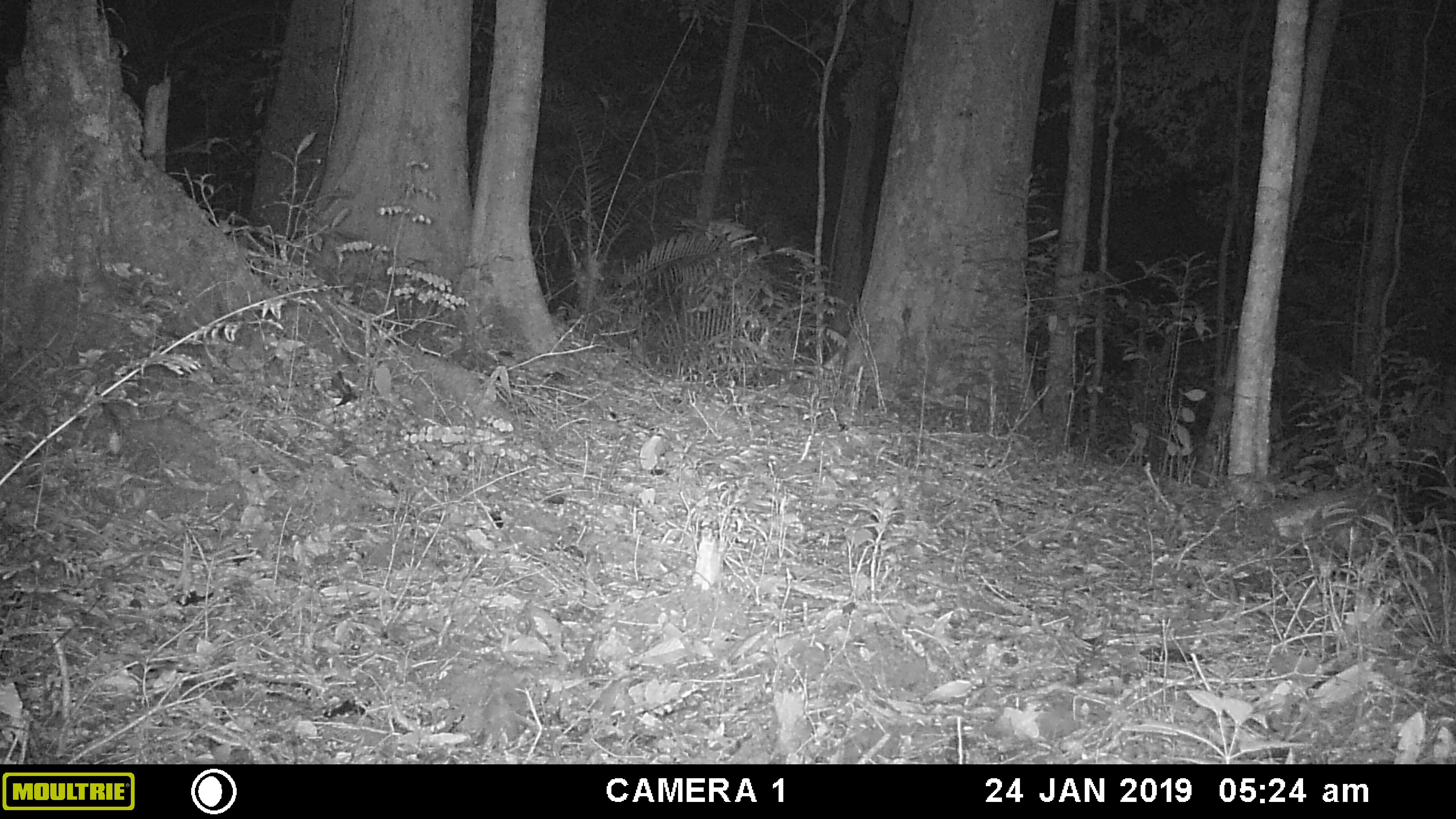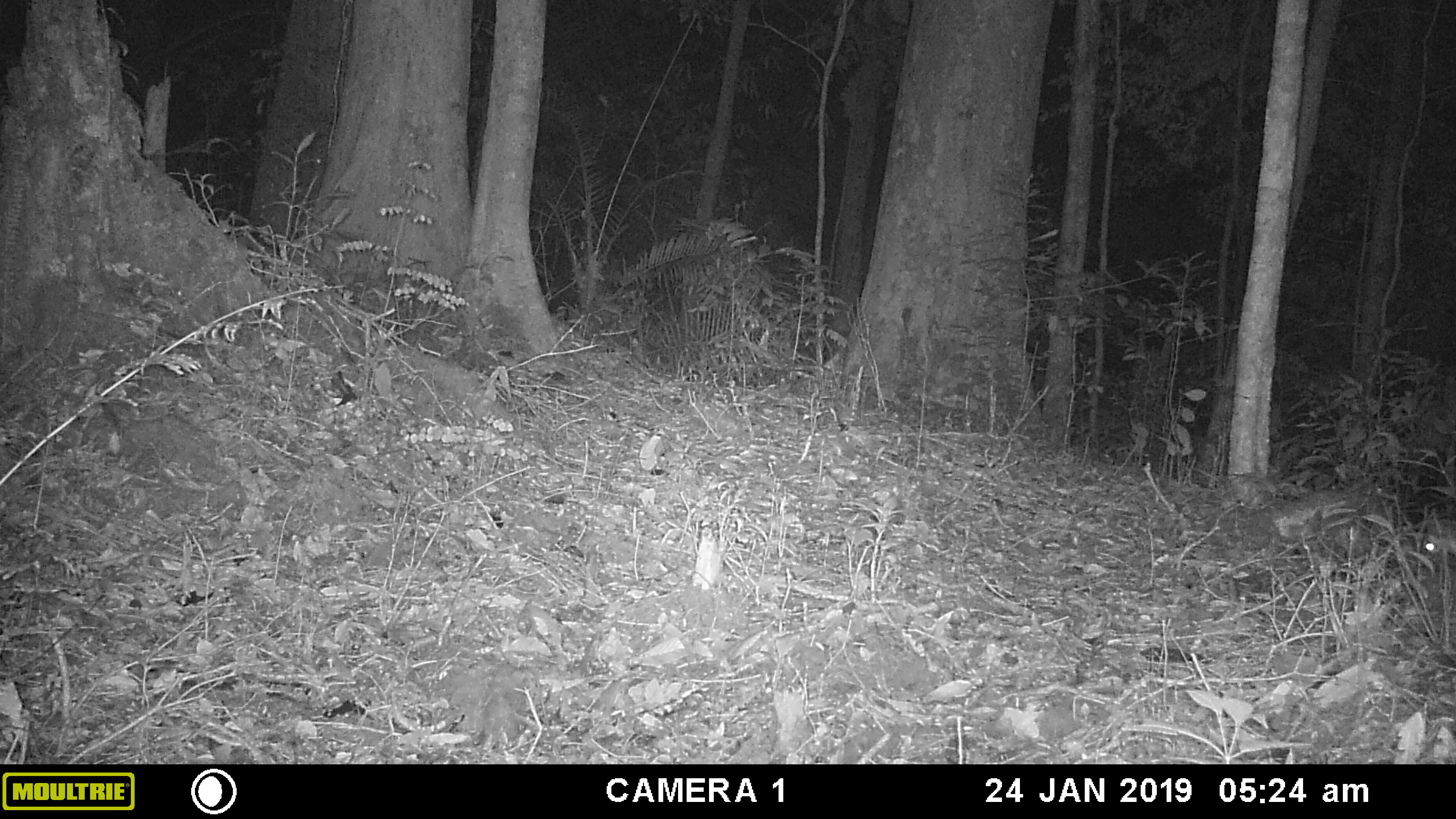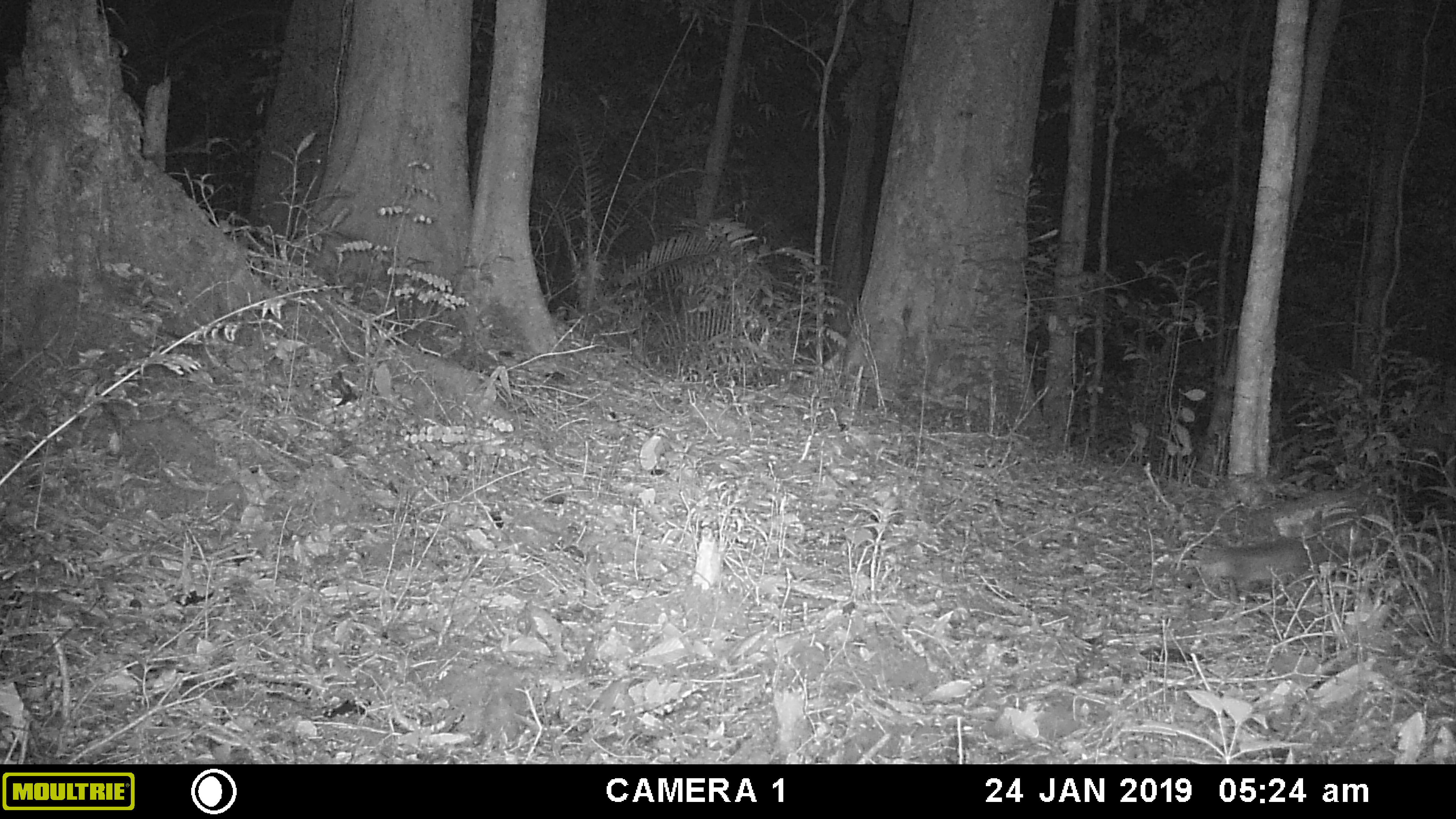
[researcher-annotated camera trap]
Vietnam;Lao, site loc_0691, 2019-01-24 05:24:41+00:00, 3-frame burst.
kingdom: Animalia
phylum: Chordata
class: Mammalia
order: Carnivora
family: Mustelidae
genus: Melogale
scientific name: Melogale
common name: ferret badger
Ferret badger (Melogale). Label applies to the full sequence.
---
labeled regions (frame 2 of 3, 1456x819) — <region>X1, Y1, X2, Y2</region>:
ferret badger: <region>1422, 519, 1456, 557</region>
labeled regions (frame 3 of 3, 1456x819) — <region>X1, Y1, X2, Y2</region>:
ferret badger: <region>1196, 536, 1376, 600</region>